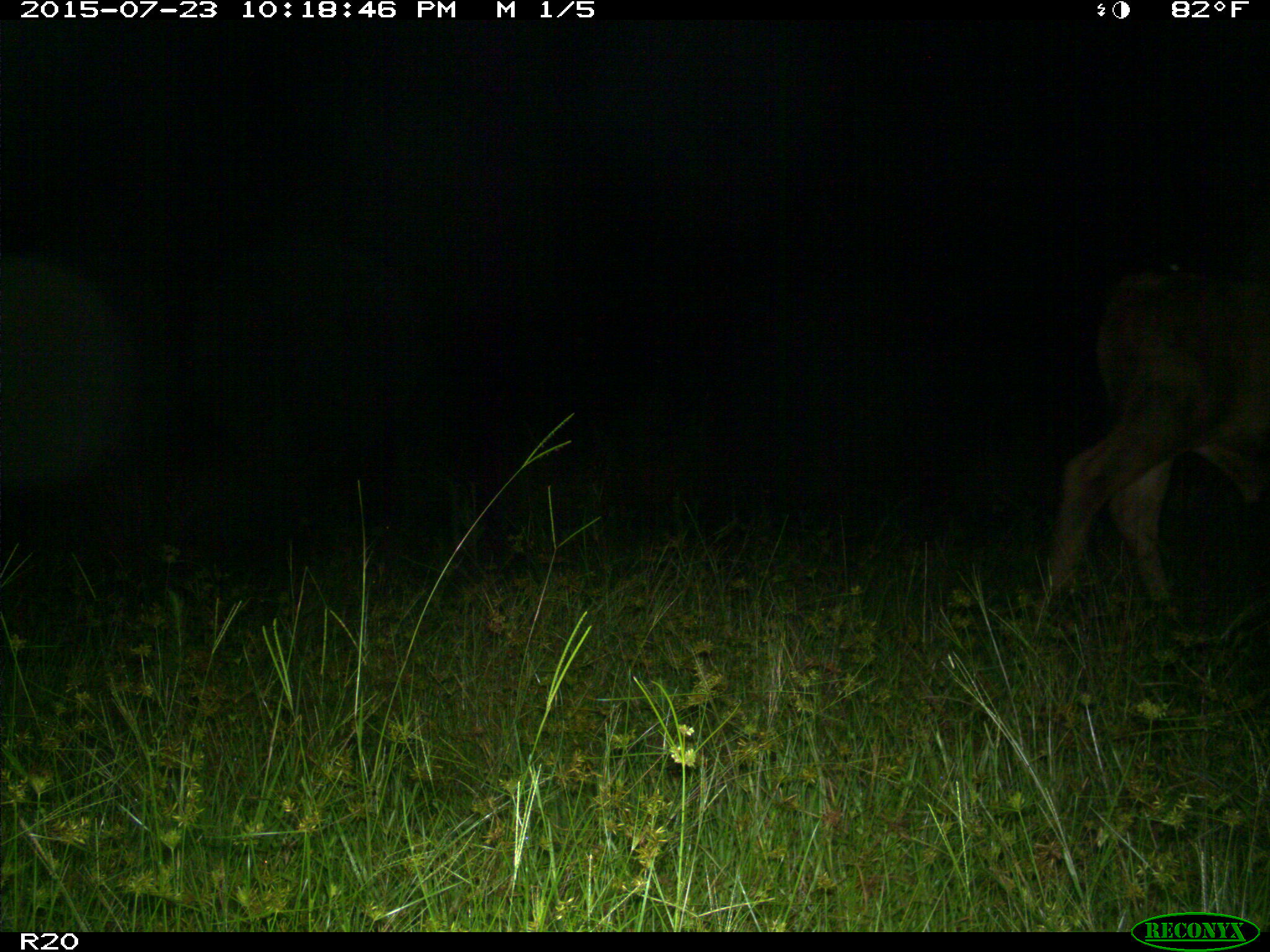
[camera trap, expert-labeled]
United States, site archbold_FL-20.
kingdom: Animalia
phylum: Chordata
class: Mammalia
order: Artiodactyla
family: Bovidae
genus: Bos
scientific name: Bos taurus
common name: domestic cow